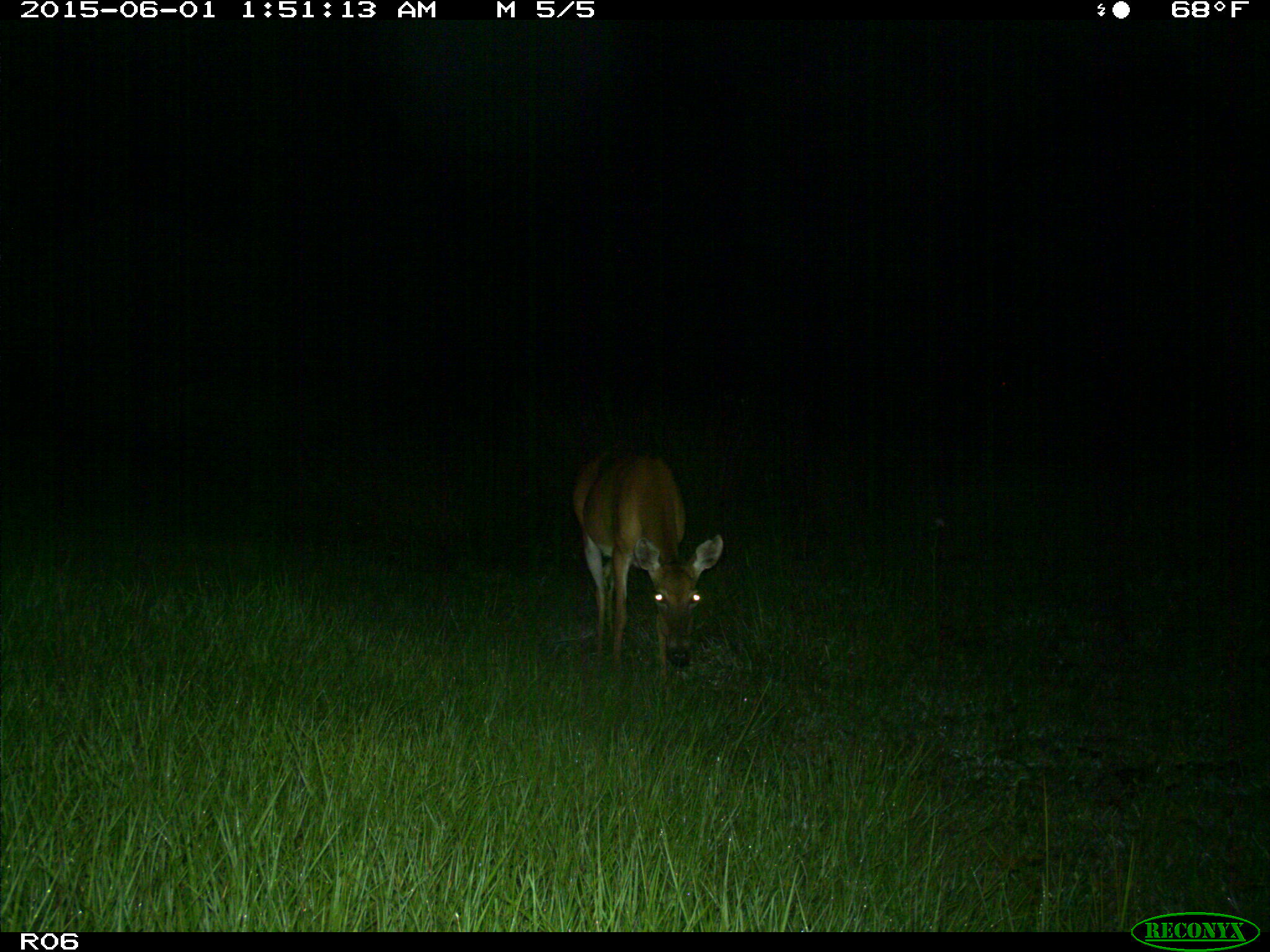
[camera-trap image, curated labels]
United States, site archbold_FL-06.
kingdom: Animalia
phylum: Chordata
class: Mammalia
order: Artiodactyla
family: Cervidae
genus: Odocoileus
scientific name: Odocoileus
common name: deer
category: unidentified deer